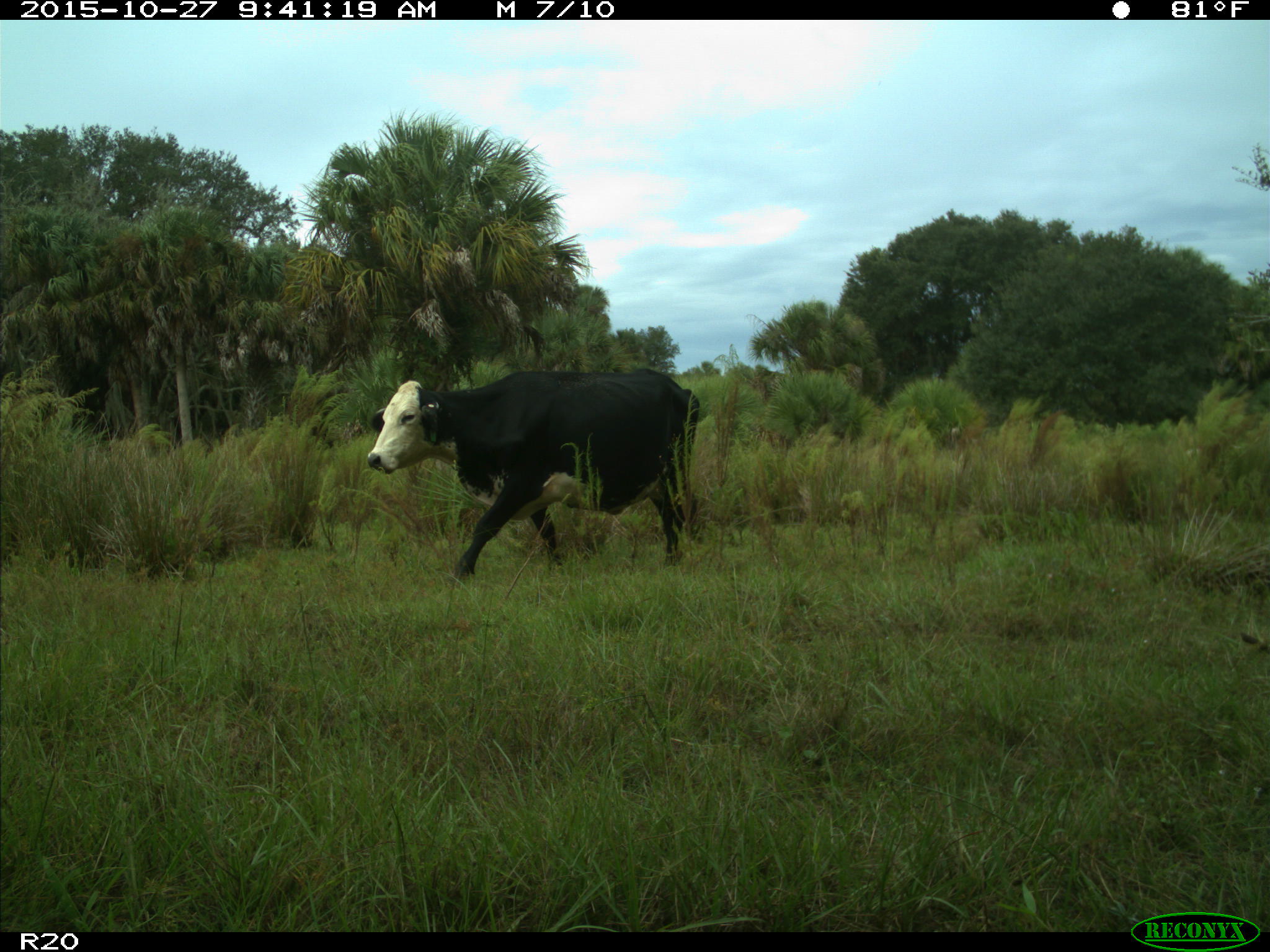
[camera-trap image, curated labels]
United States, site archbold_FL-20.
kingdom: Animalia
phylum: Chordata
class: Mammalia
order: Artiodactyla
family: Bovidae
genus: Bos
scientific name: Bos taurus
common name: domestic cow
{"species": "Bos taurus (domestic cow)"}